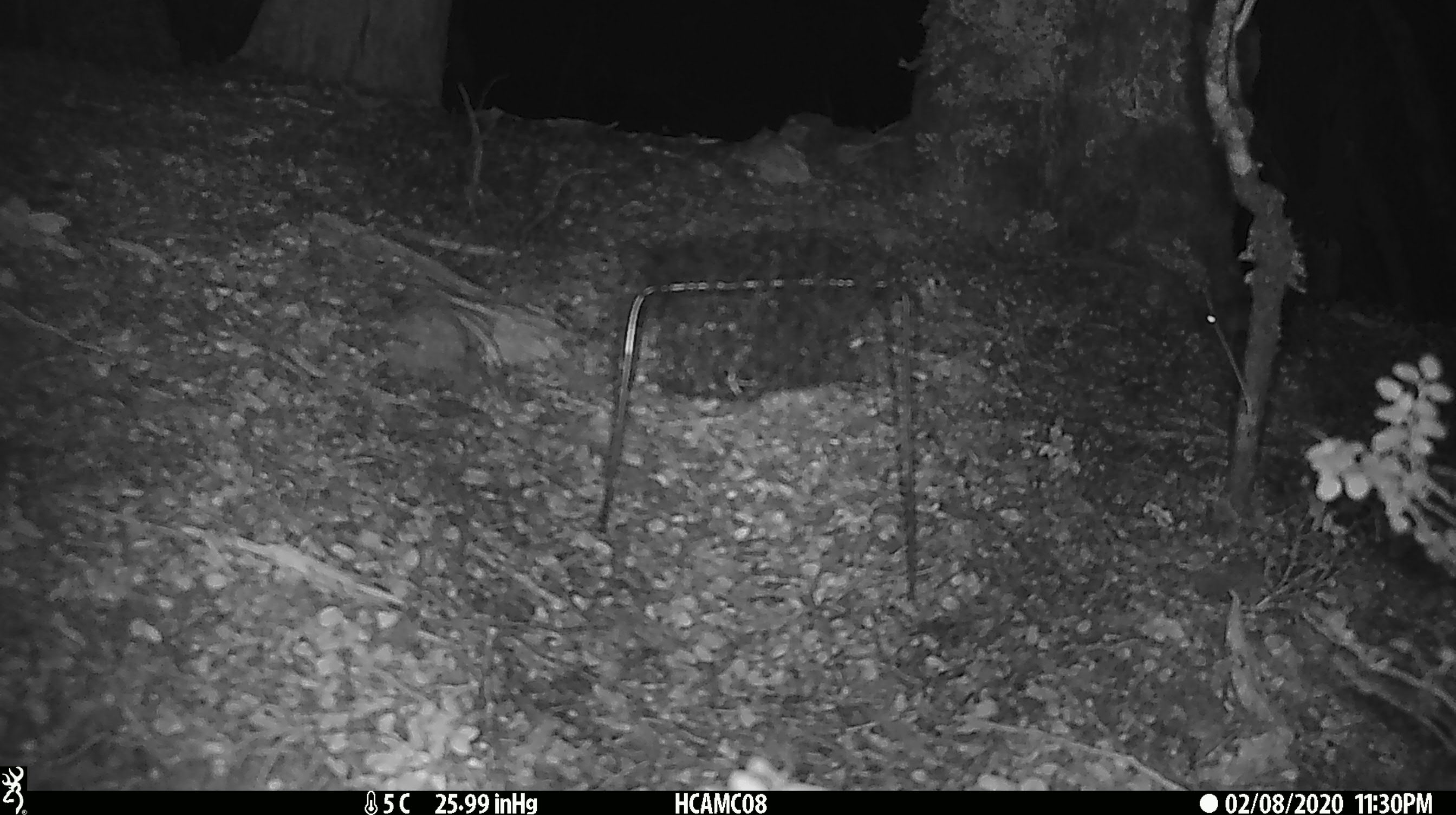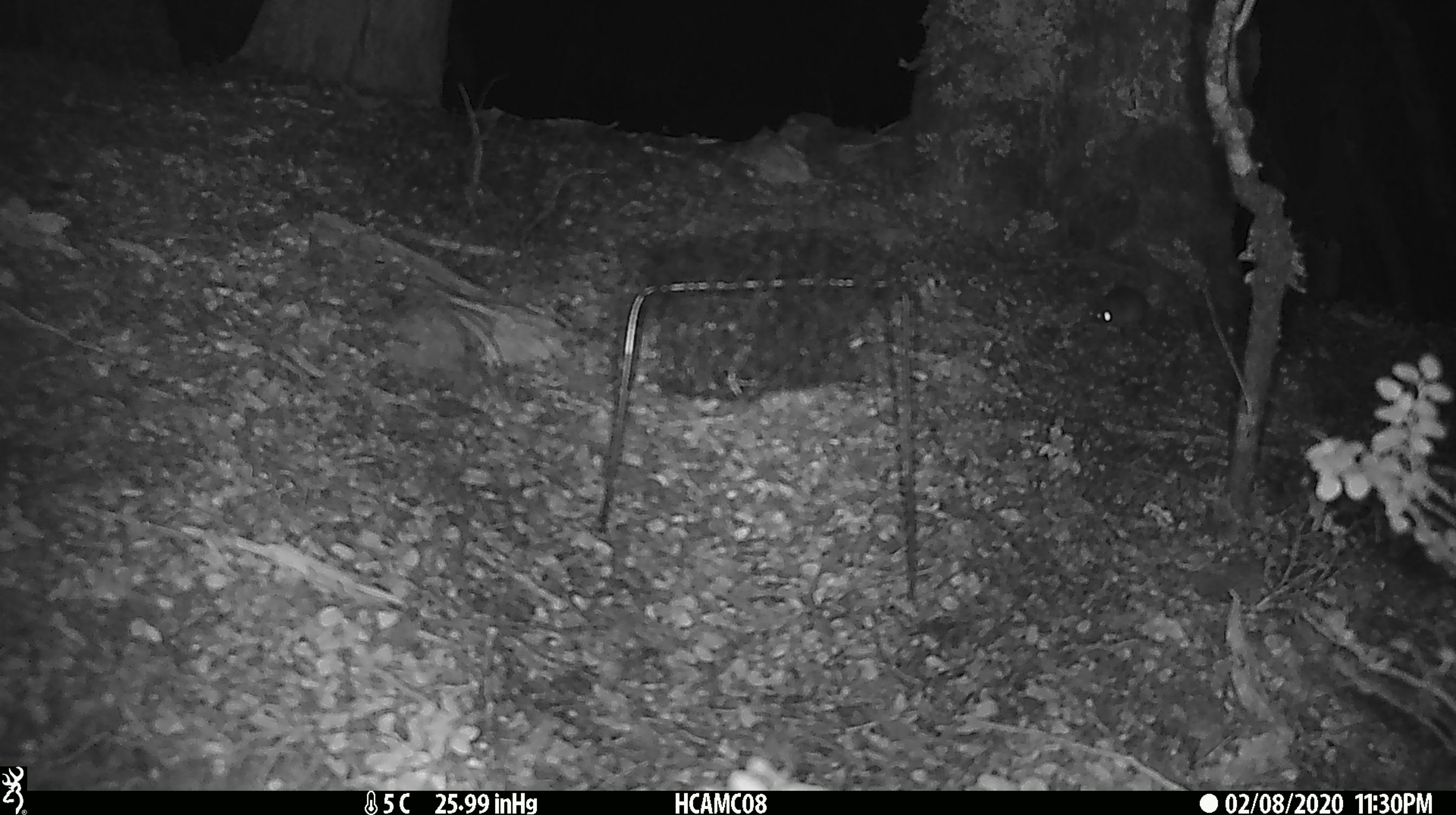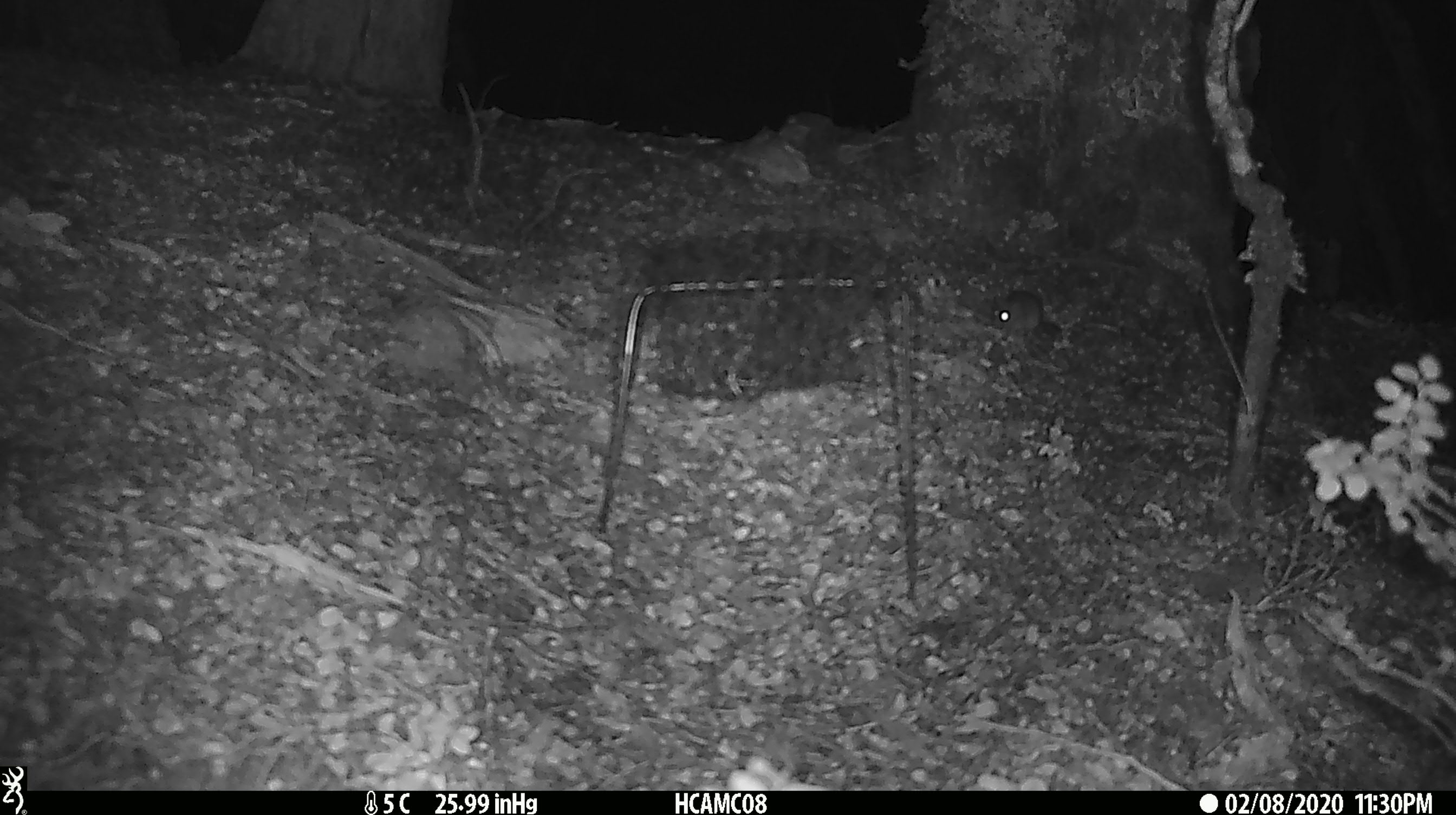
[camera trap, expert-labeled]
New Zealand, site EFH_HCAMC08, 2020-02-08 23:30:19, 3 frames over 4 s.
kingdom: Animalia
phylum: Chordata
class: Mammalia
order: Rodentia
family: Muridae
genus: Mus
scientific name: Mus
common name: mouse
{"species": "mouse (Mus)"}